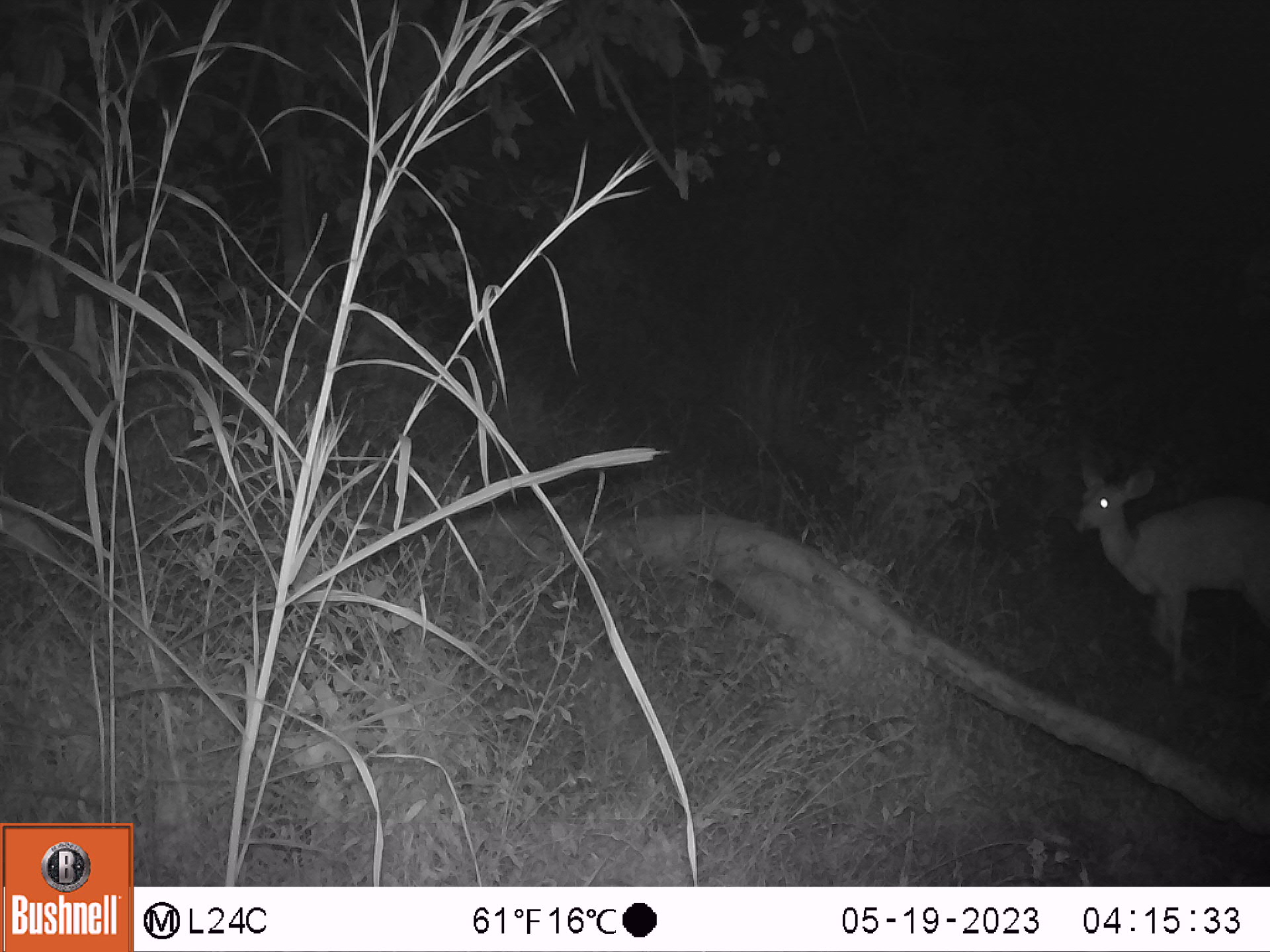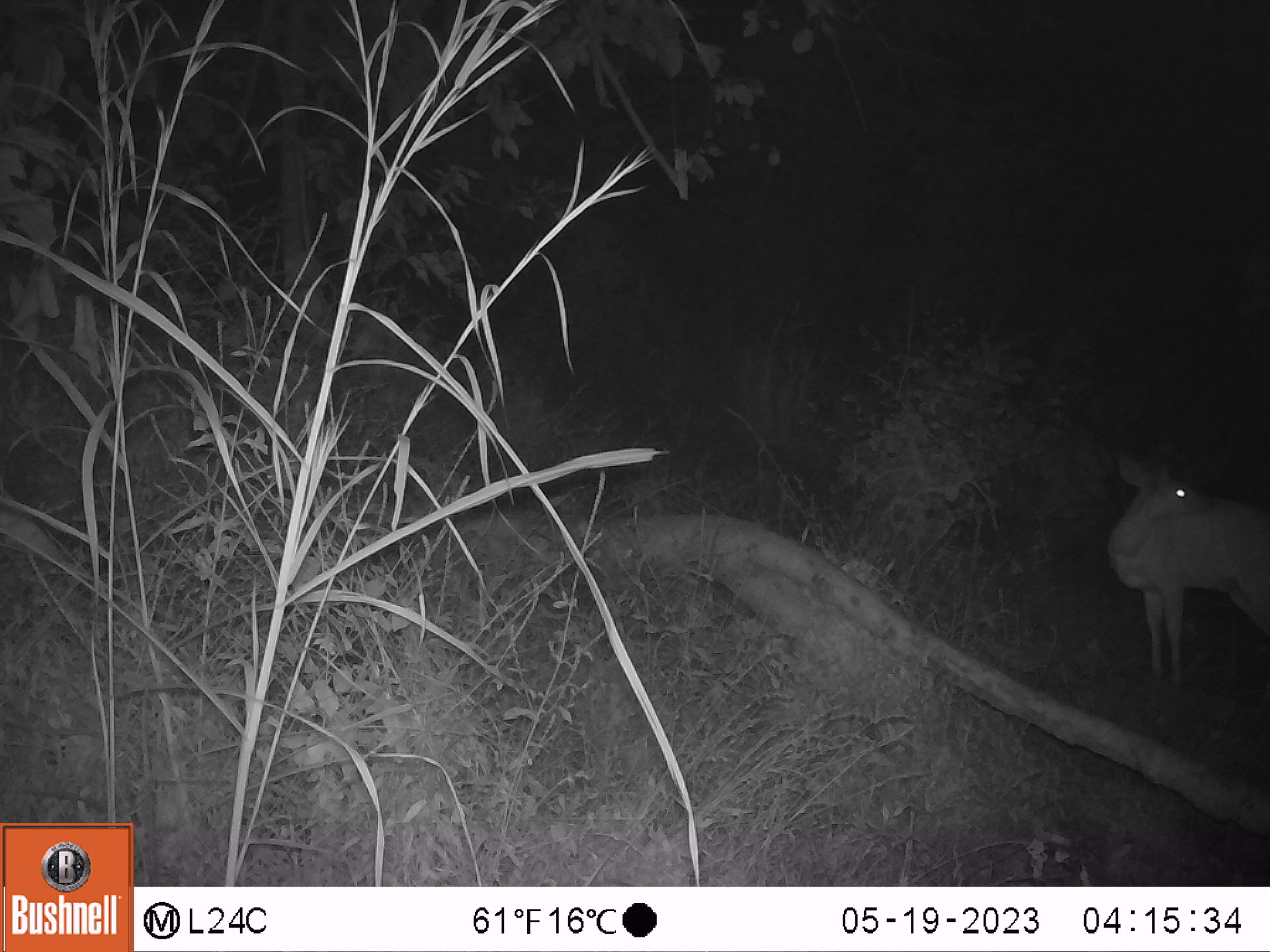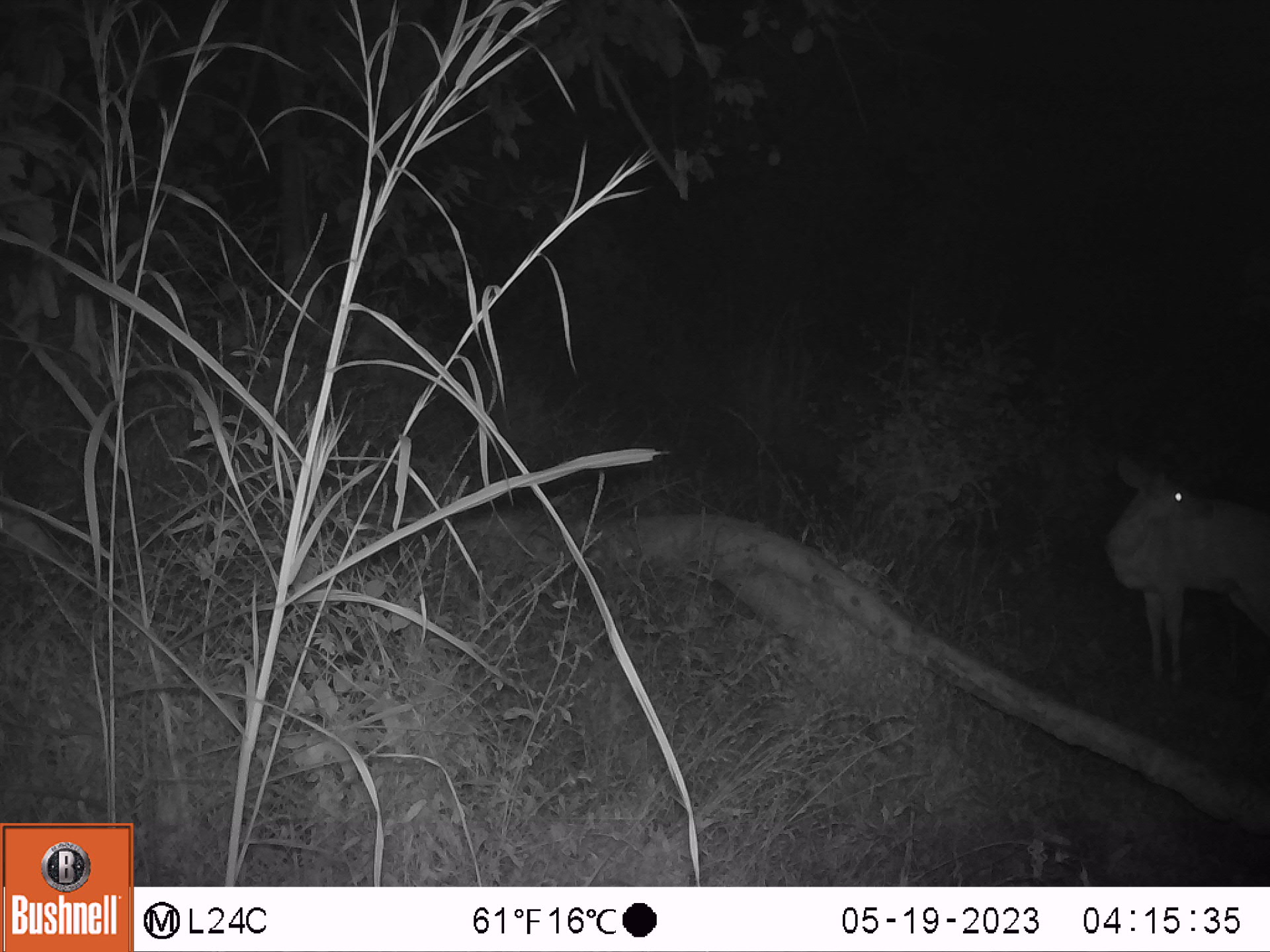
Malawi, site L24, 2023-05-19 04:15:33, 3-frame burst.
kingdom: Animalia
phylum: Chordata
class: Mammalia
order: Artiodactyla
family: Bovidae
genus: Tragelaphus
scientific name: Tragelaphus sylvaticus sylvaticus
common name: cape bushbuck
Cape bushbuck (Tragelaphus sylvaticus sylvaticus), count 1.